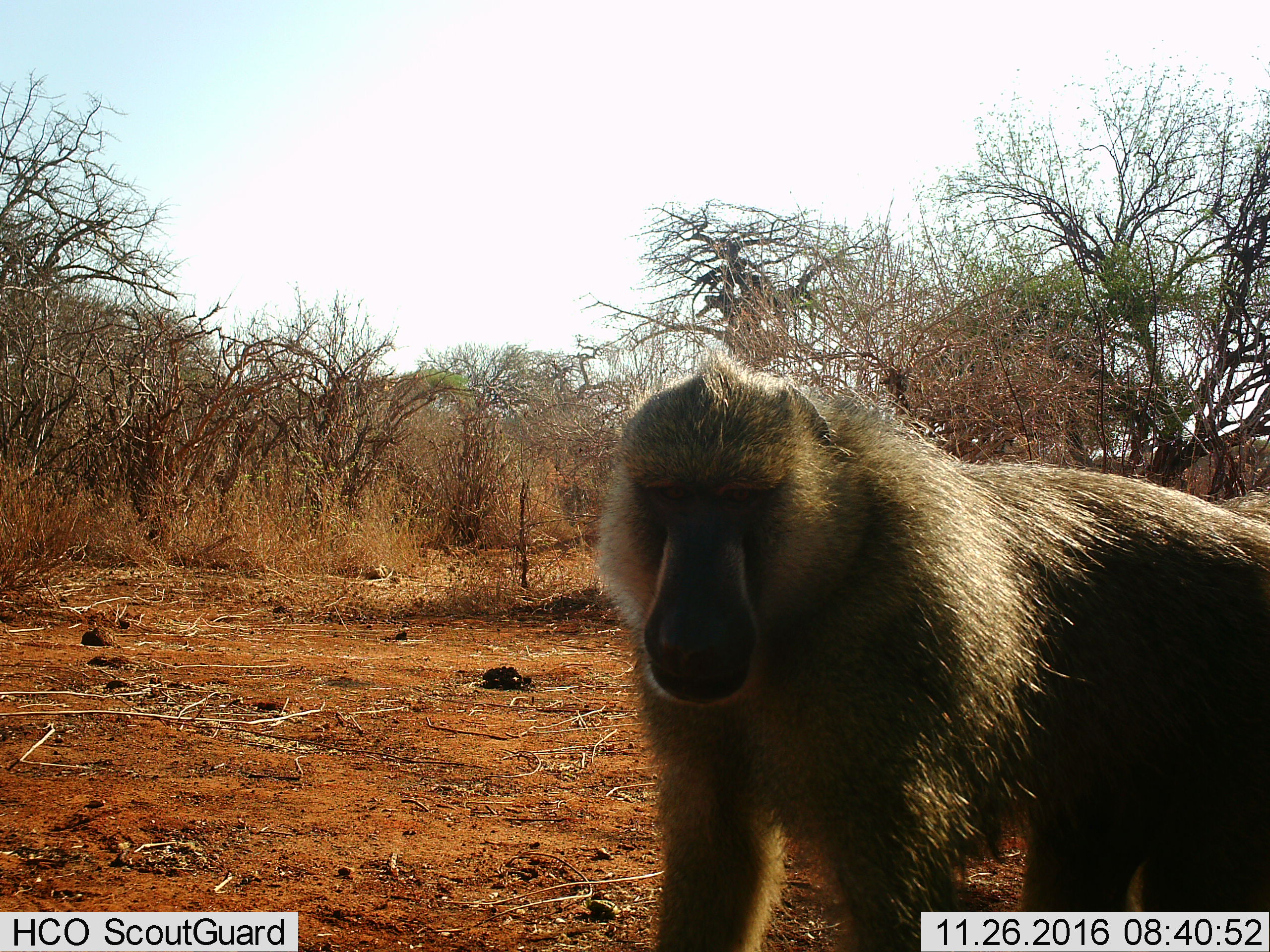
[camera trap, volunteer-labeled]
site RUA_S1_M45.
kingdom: Animalia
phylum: Chordata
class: Mammalia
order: Primates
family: Cercopithecidae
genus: Papio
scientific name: Papio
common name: baboon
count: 1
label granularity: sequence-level